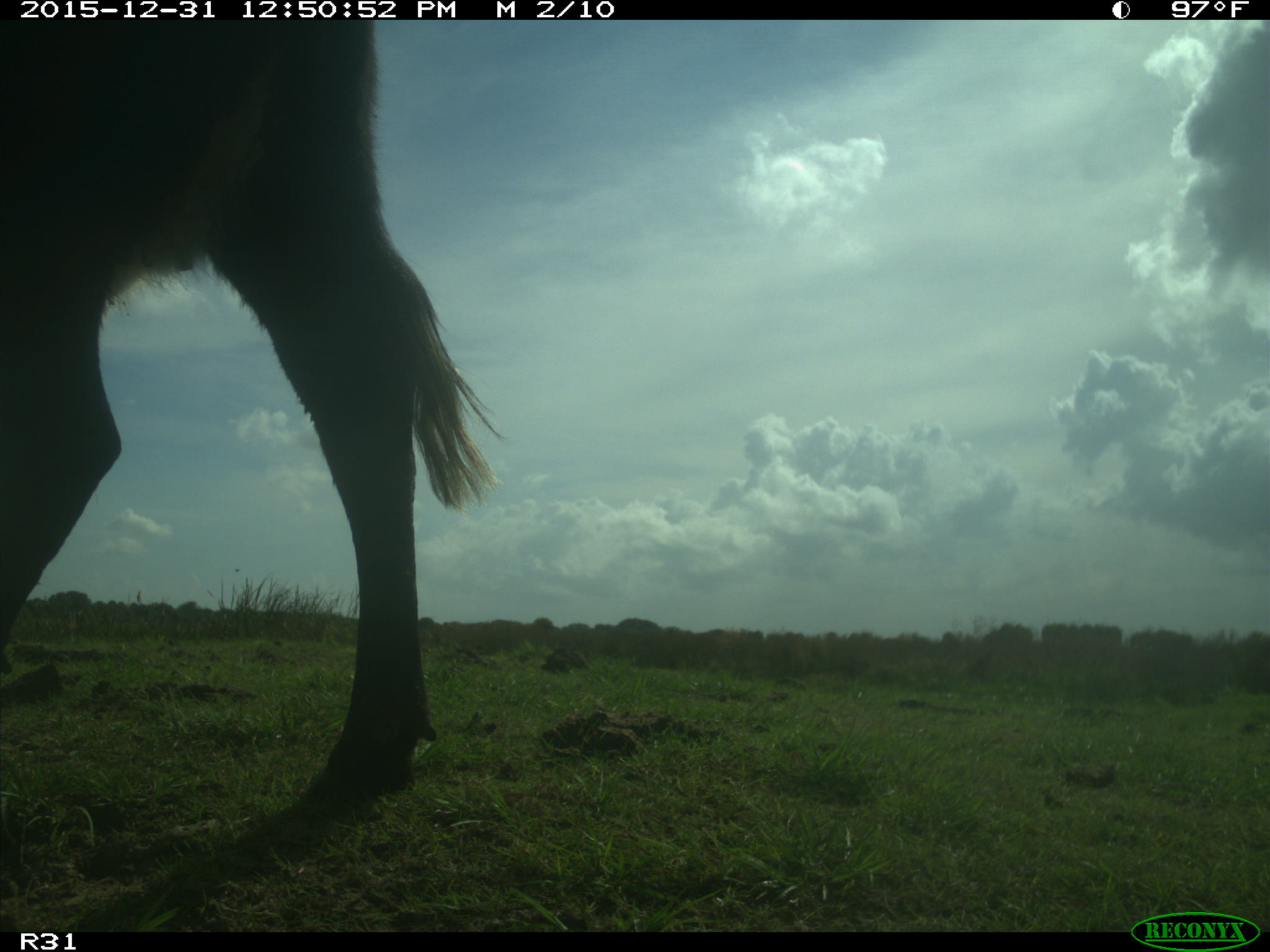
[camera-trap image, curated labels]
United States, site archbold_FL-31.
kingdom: Animalia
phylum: Chordata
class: Mammalia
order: Artiodactyla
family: Bovidae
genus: Bos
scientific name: Bos taurus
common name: domestic cow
Bos taurus (domestic cow).